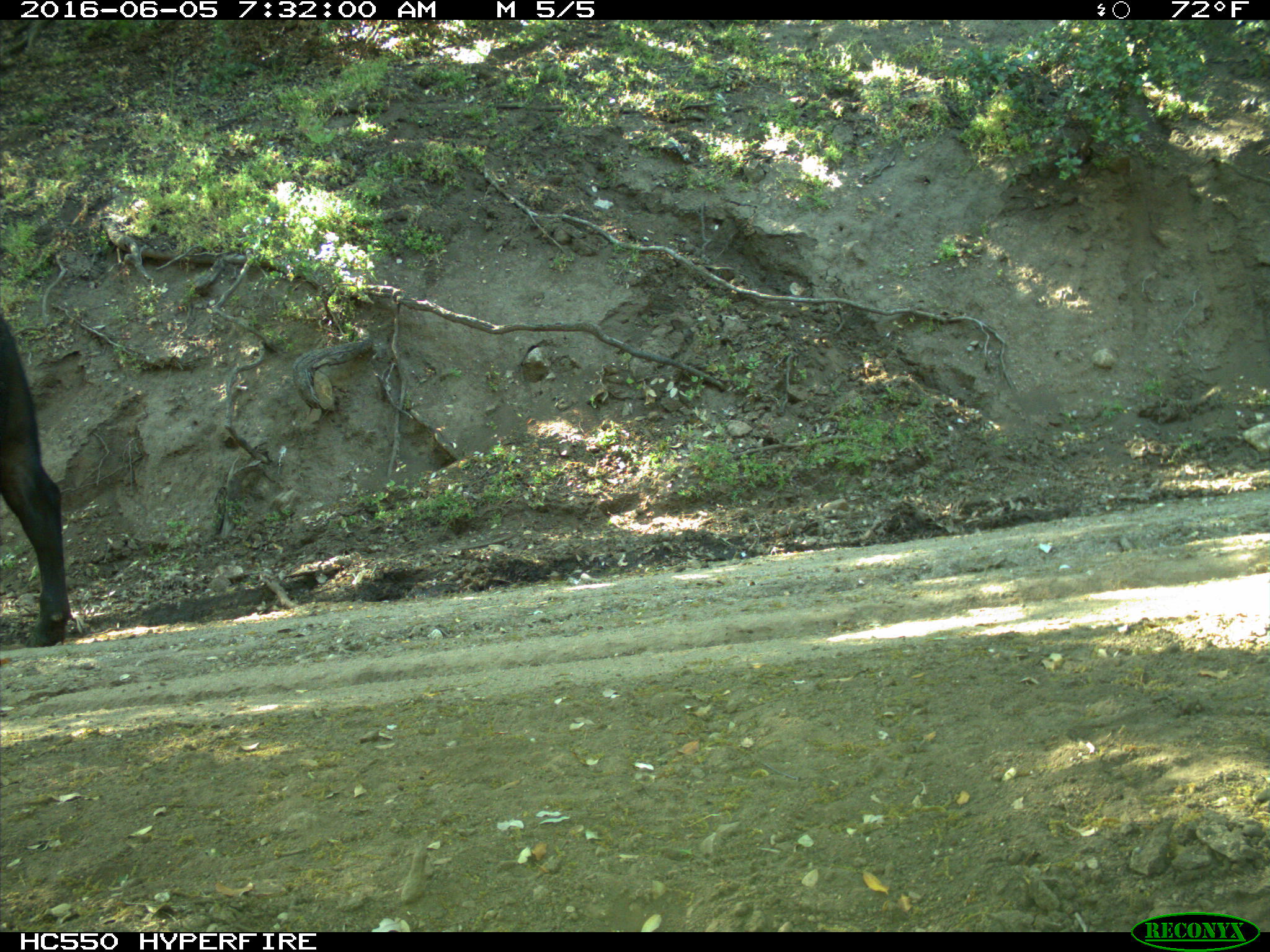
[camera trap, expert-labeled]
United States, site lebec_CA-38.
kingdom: Animalia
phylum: Chordata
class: Mammalia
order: Artiodactyla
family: Bovidae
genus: Bos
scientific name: Bos taurus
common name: domestic cow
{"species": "Bos taurus (domestic cow)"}